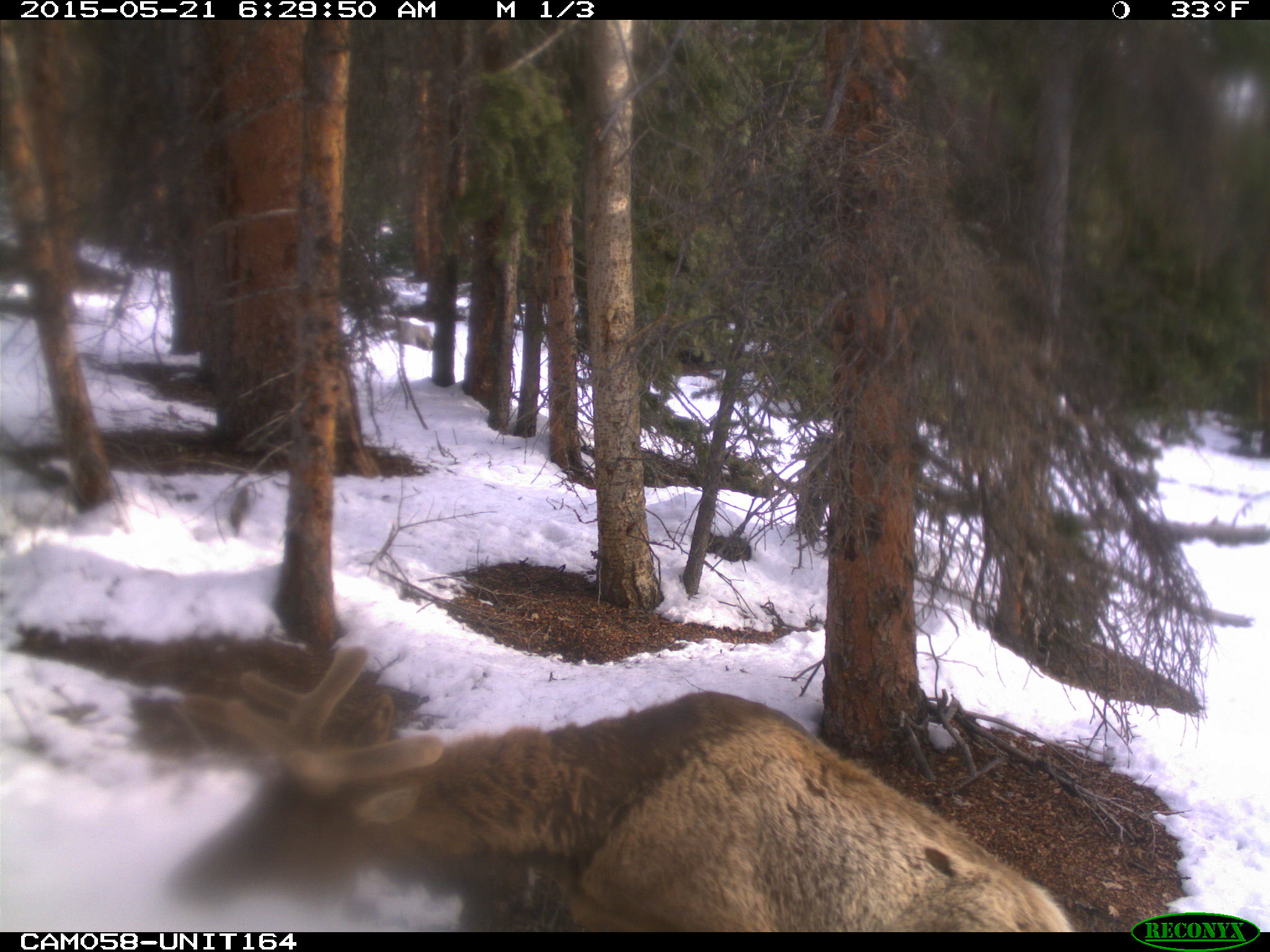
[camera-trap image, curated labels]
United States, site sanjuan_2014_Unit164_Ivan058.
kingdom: Animalia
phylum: Chordata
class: Mammalia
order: Artiodactyla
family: Cervidae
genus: Cervus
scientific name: Cervus elaphus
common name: red deer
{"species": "Cervus elaphus (red deer)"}